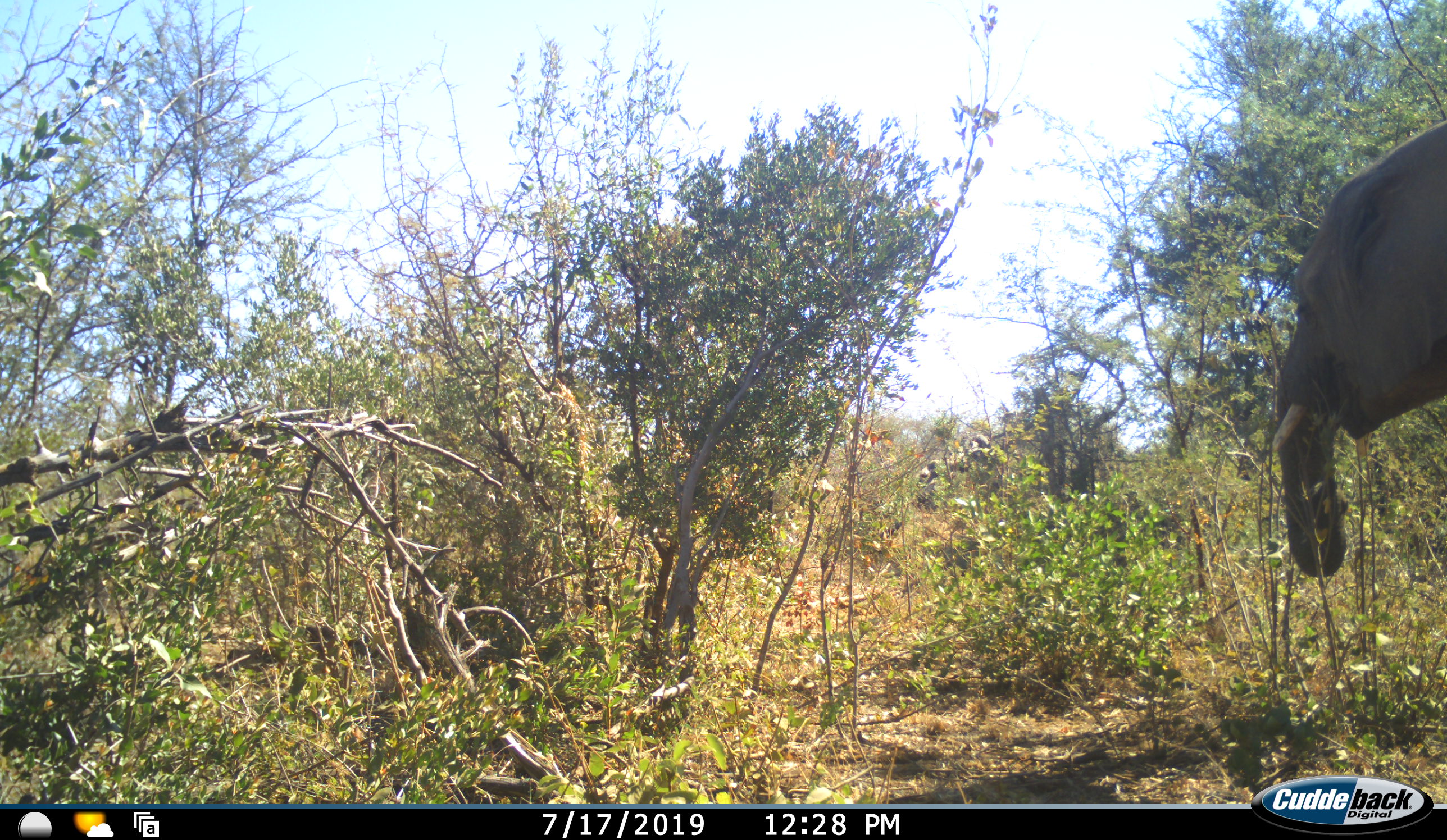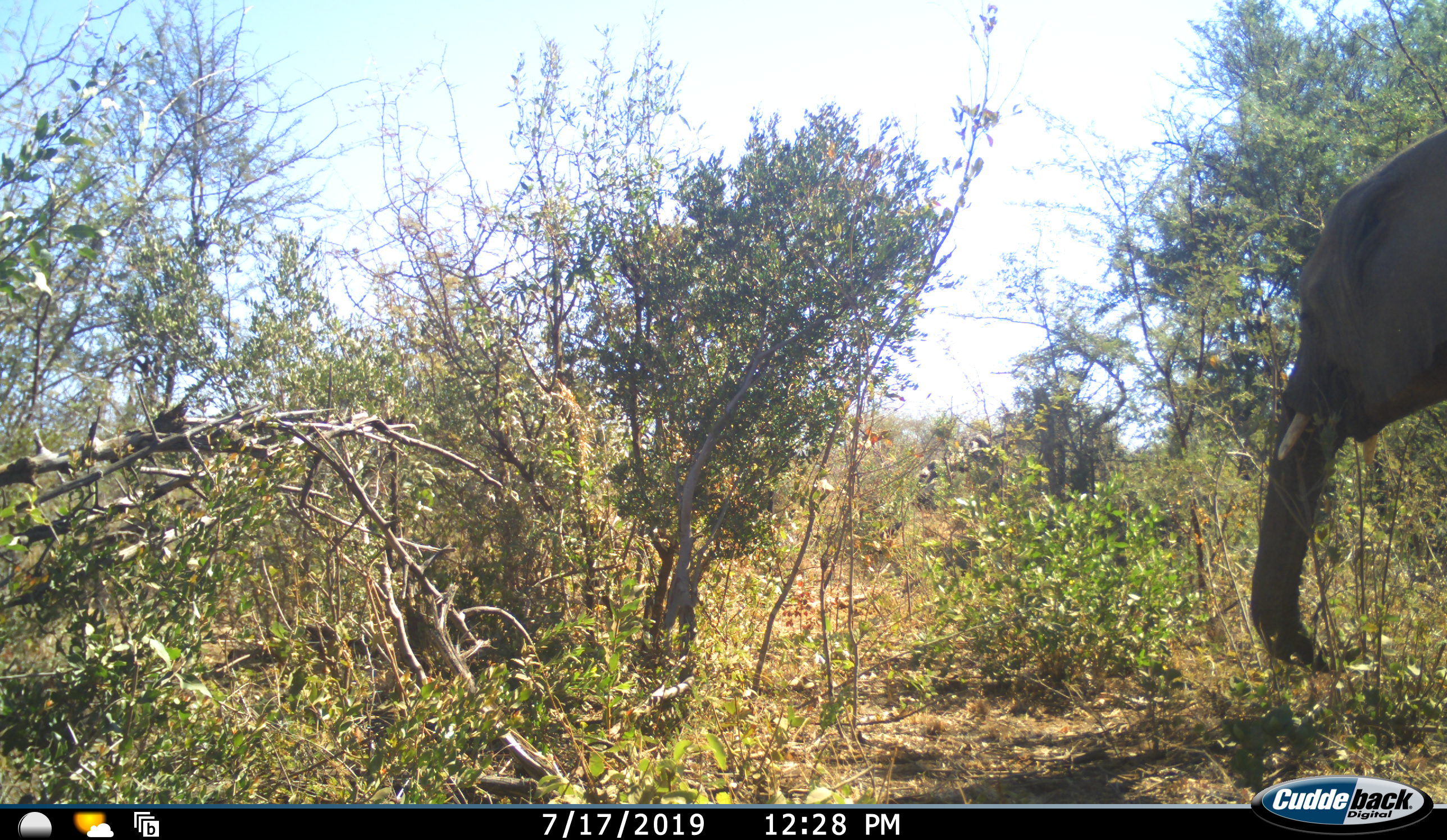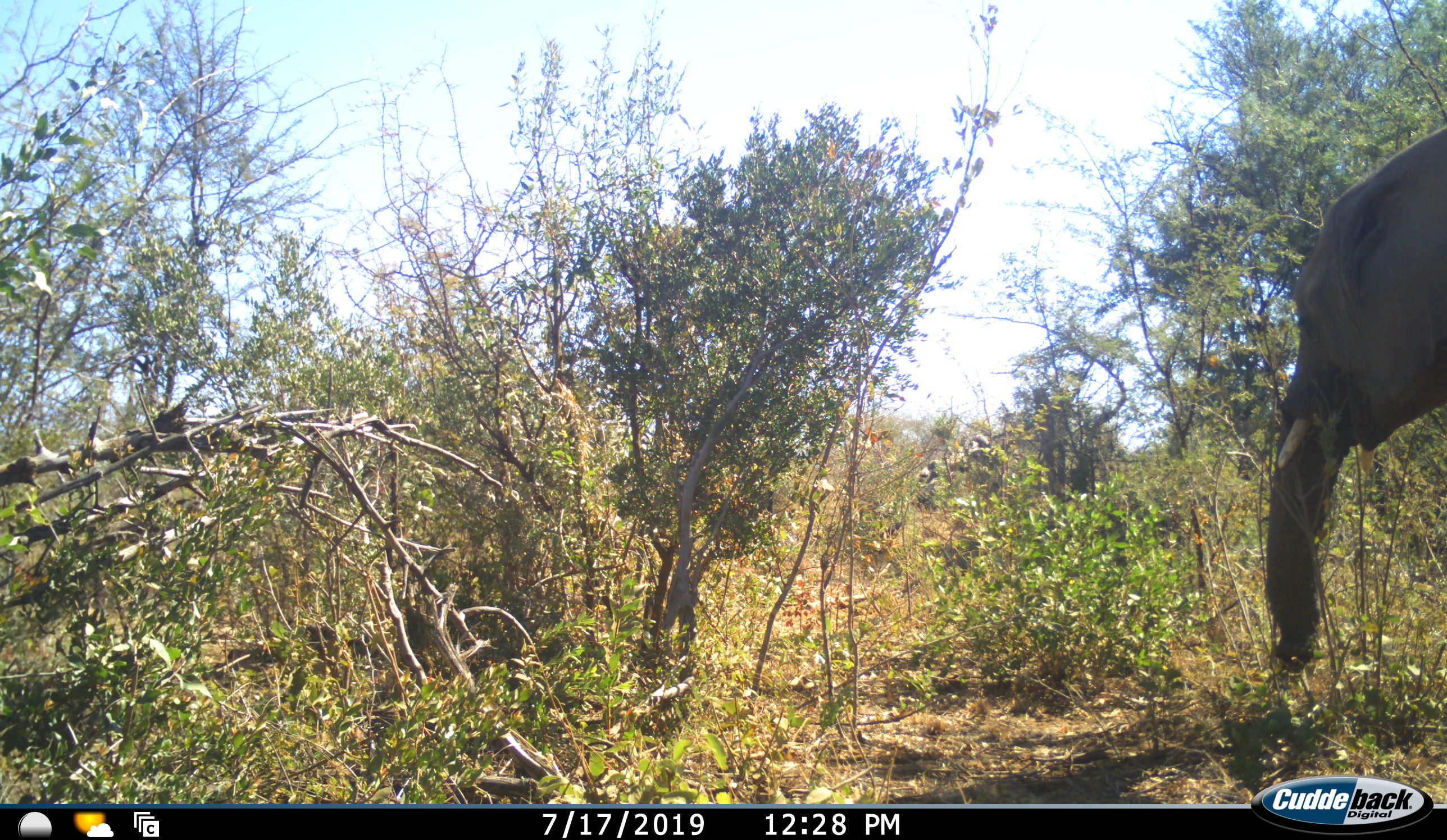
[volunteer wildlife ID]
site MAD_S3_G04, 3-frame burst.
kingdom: Animalia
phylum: Chordata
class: Mammalia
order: Proboscidea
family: Elephantidae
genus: Loxodonta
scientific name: Loxodonta africana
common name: african bush elephant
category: elephant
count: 1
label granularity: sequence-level